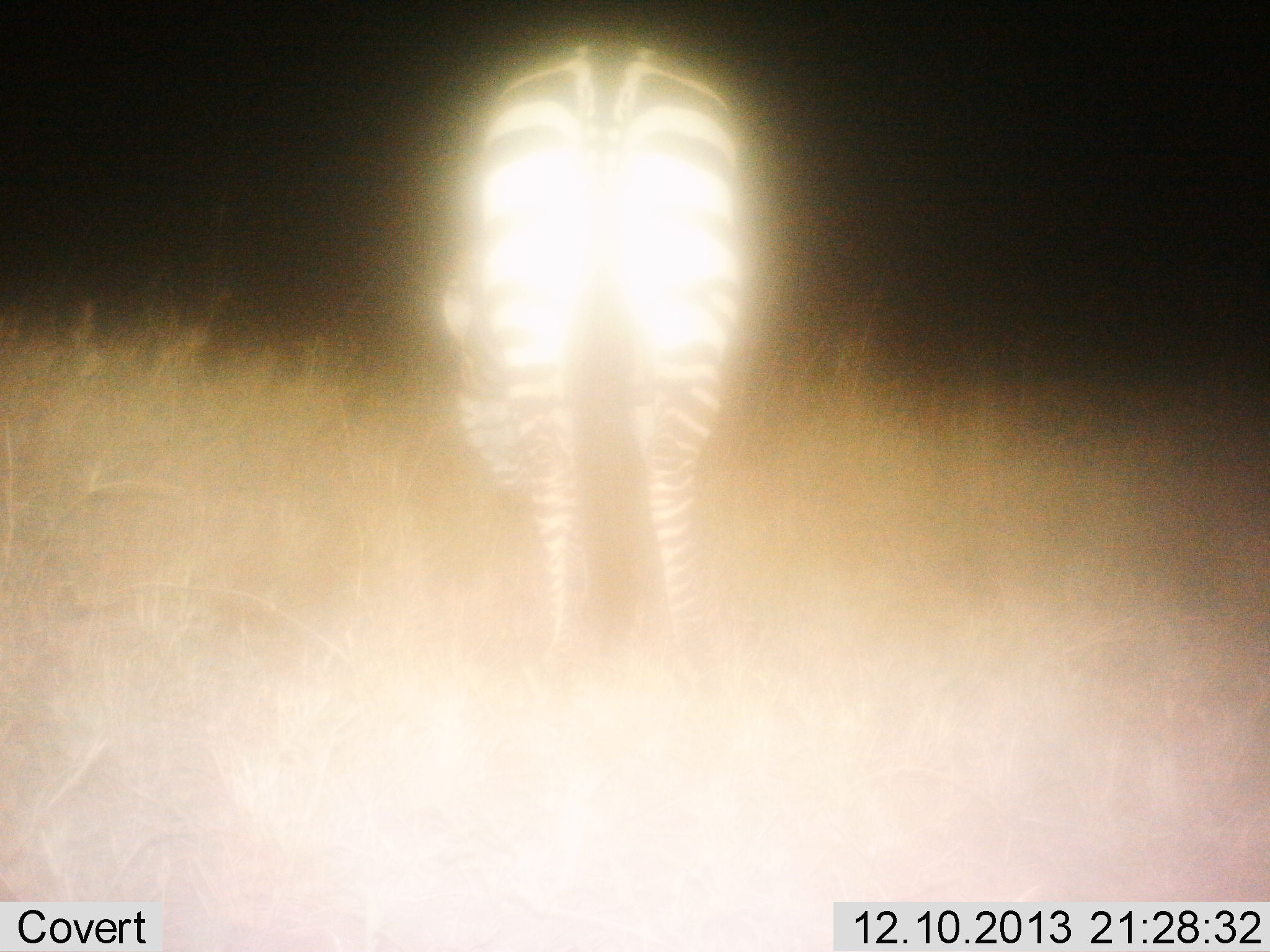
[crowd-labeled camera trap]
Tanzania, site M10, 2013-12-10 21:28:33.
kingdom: Animalia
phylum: Chordata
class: Mammalia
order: Perissodactyla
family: Equidae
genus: Equus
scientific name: Equus quagga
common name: plains zebra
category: zebra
Zebra (plains zebra) (Equus quagga), count 1. Behavior (volunteer vote fractions): standing 70%, resting 0%, moving 0%, interacting 0%. Young present (vote fraction): 0%. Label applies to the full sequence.